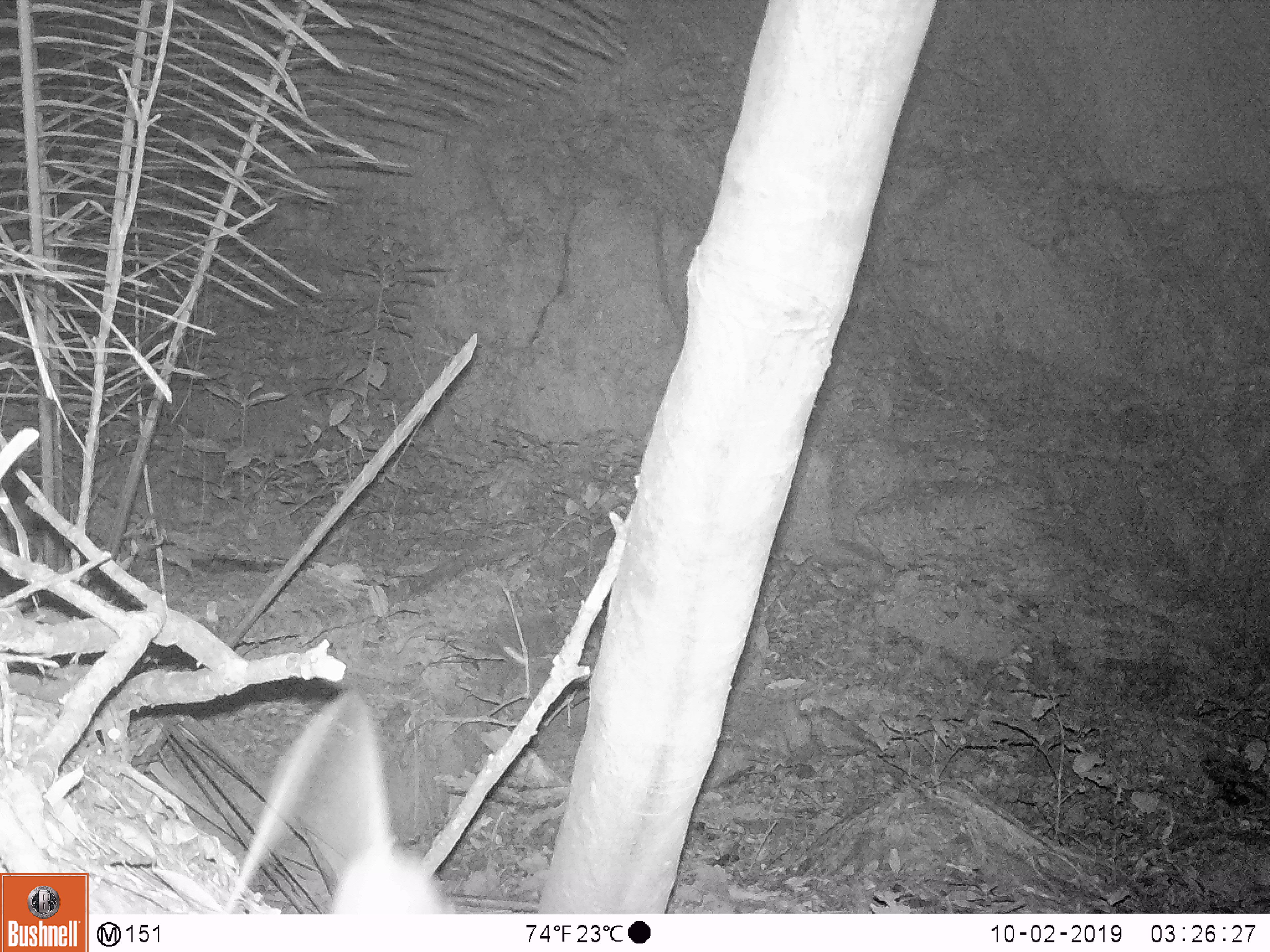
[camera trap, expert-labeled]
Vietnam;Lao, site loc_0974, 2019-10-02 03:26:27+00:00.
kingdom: Animalia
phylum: Chordata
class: Mammalia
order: Rodentia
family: Muridae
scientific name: Muridae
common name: old-world mice and rats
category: unidentified murid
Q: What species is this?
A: Unidentified murid (old-world mice and rats) (Muridae).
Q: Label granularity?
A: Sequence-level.